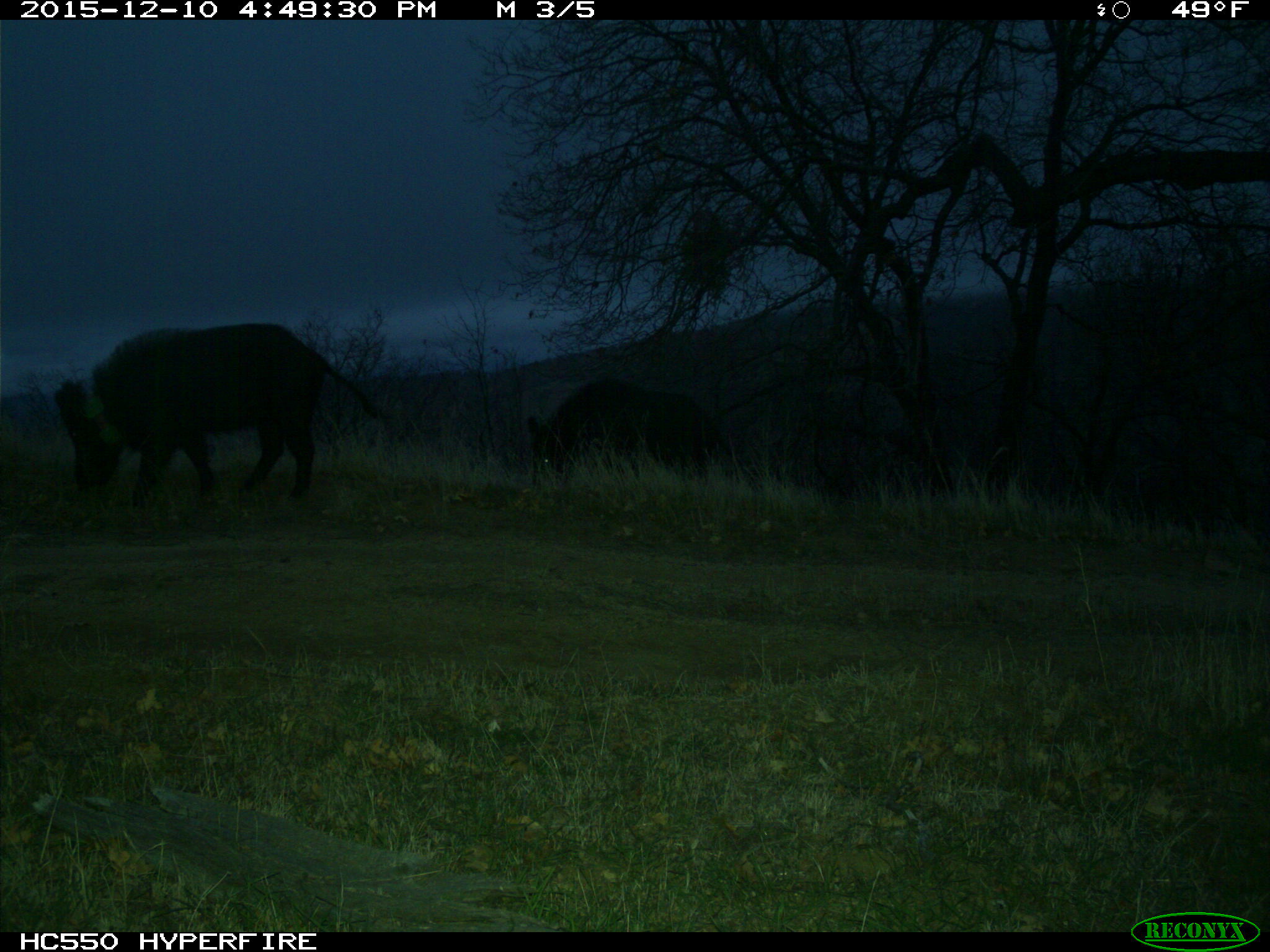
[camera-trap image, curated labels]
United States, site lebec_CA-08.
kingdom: Animalia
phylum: Chordata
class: Mammalia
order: Artiodactyla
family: Suidae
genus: Sus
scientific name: Sus scrofa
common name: wild boar